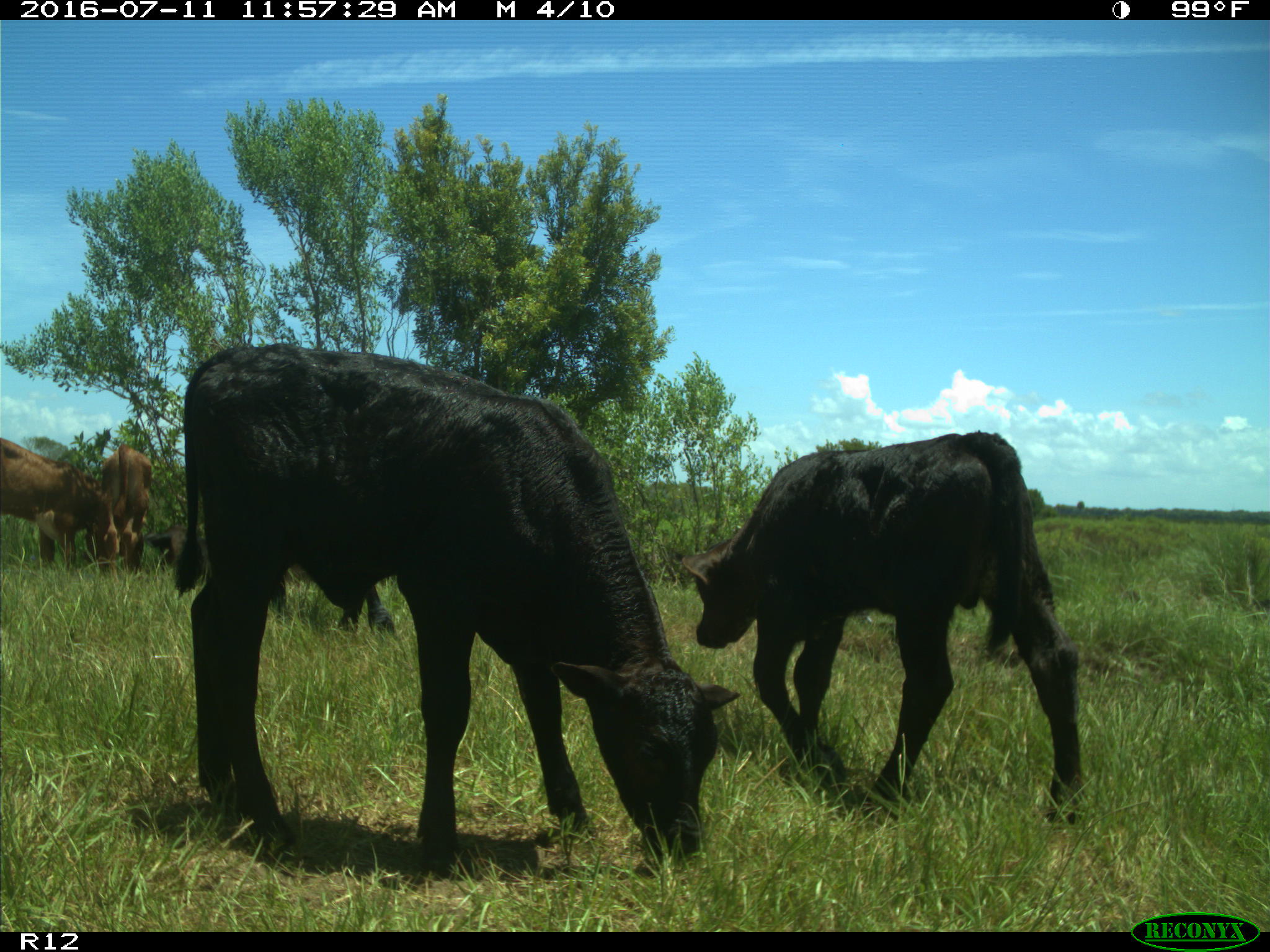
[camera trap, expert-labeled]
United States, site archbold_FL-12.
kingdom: Animalia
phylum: Chordata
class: Mammalia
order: Artiodactyla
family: Bovidae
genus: Bos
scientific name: Bos taurus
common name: domestic cow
Bos taurus (domestic cow).